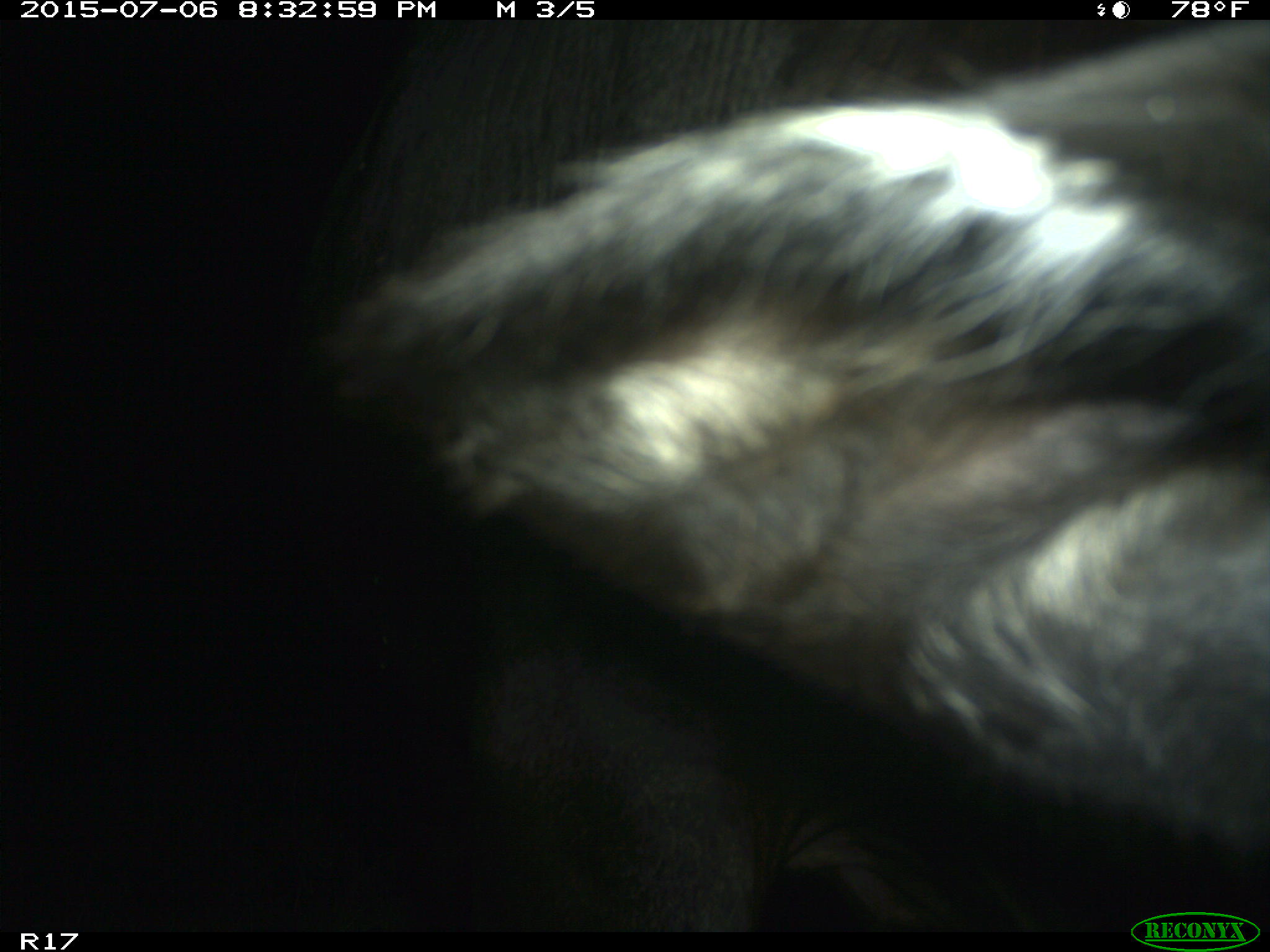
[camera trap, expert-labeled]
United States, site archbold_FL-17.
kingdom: Animalia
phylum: Chordata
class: Mammalia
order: Artiodactyla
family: Bovidae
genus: Bos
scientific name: Bos taurus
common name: domestic cow